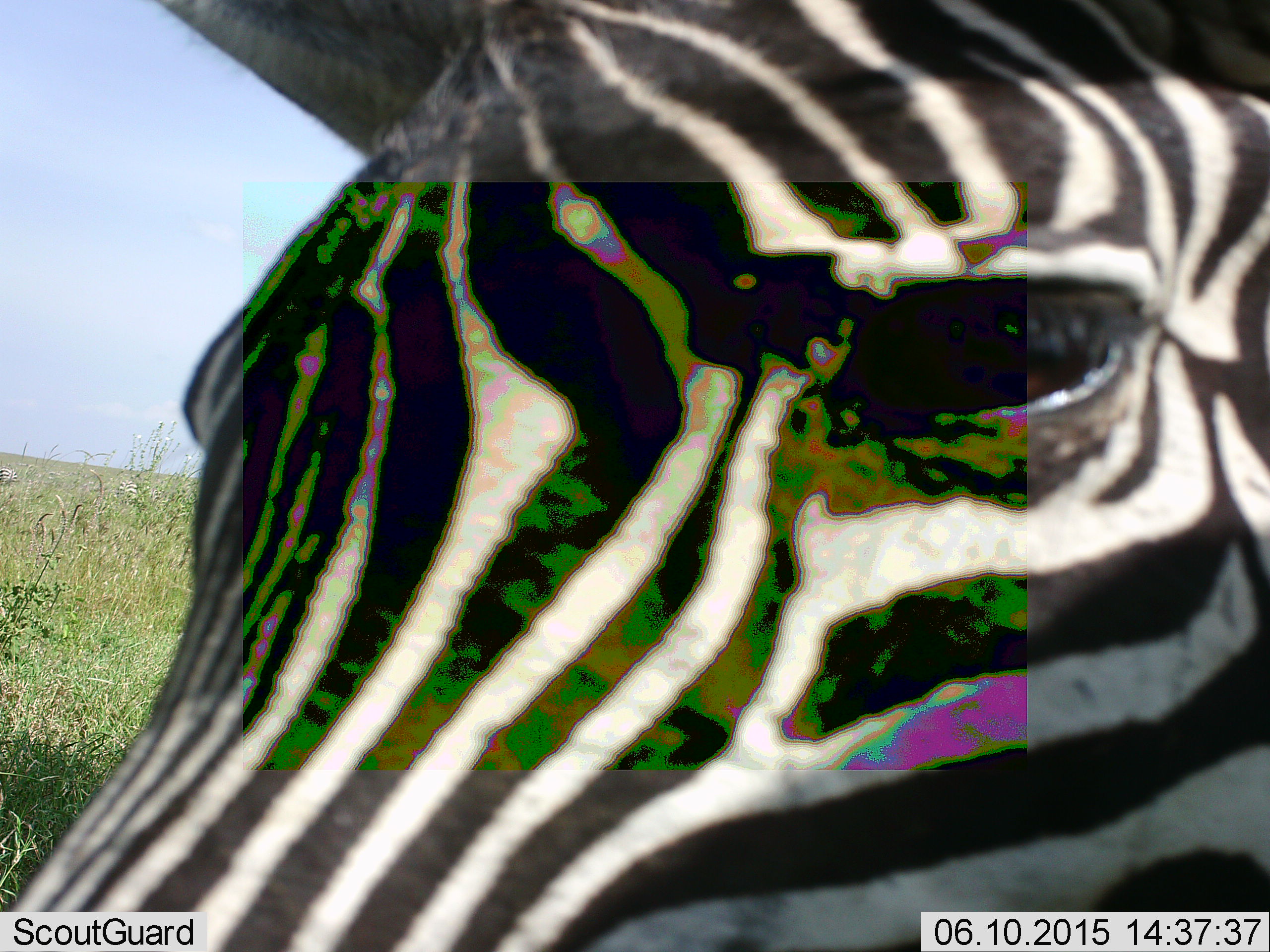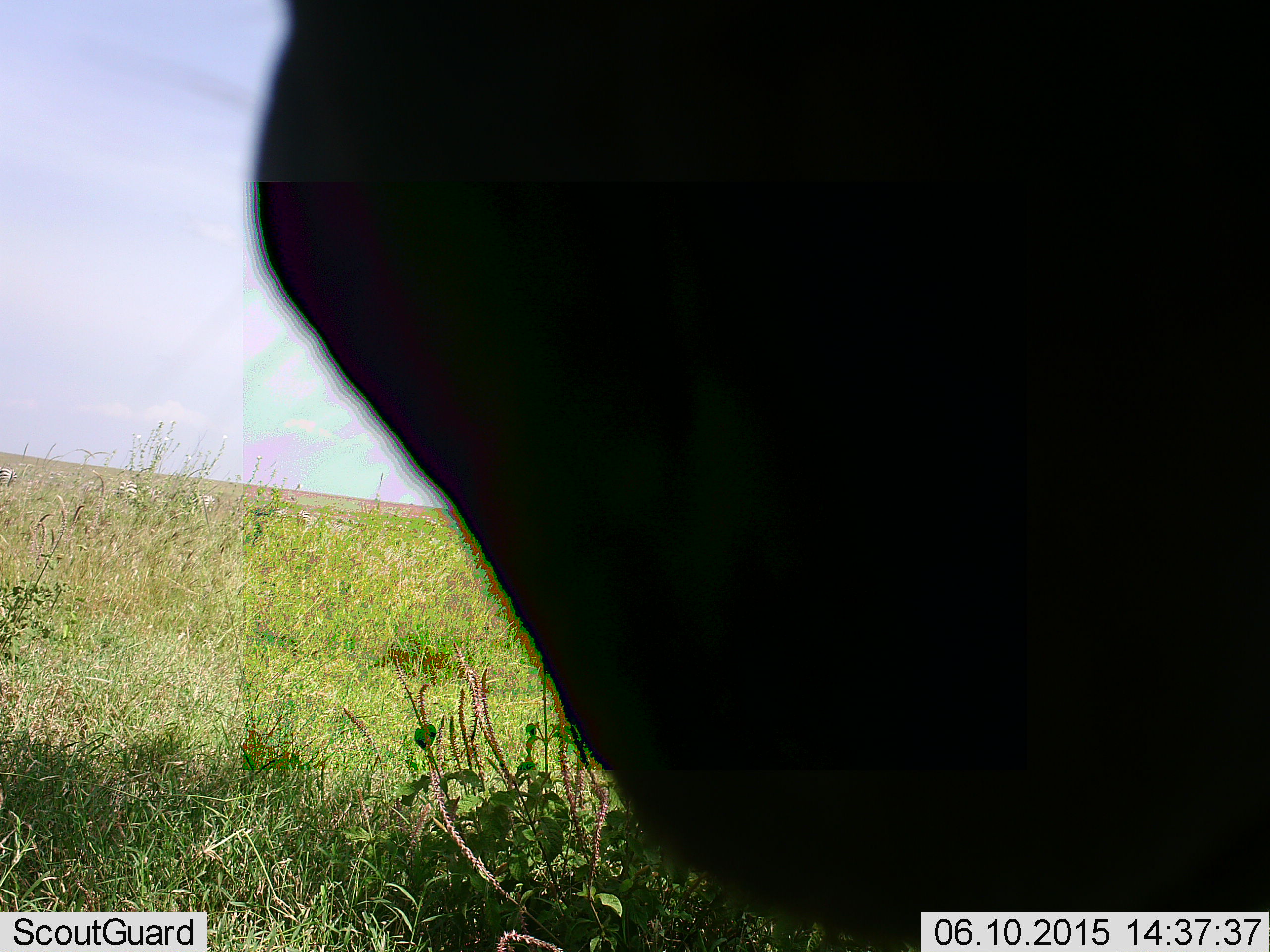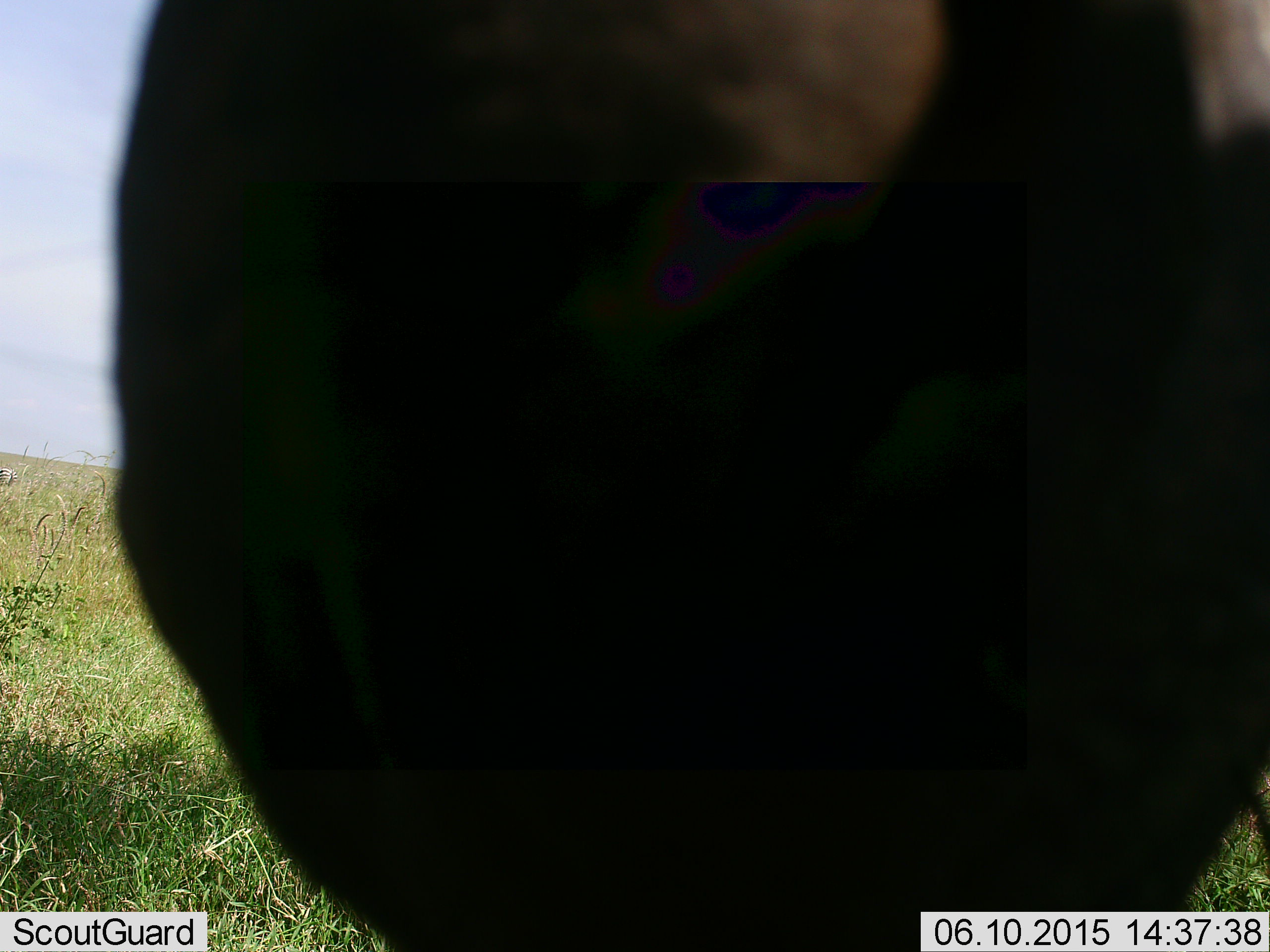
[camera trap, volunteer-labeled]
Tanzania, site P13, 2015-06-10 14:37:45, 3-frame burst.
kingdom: Animalia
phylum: Chordata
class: Mammalia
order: Perissodactyla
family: Equidae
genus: Equus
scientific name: Equus quagga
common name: plains zebra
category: zebra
Zebra (plains zebra) (Equus quagga), count 1. Behavior (volunteer vote fractions): standing 90%, resting 0%, moving 10%, interacting 0%. Young present (vote fraction): 0%. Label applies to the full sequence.